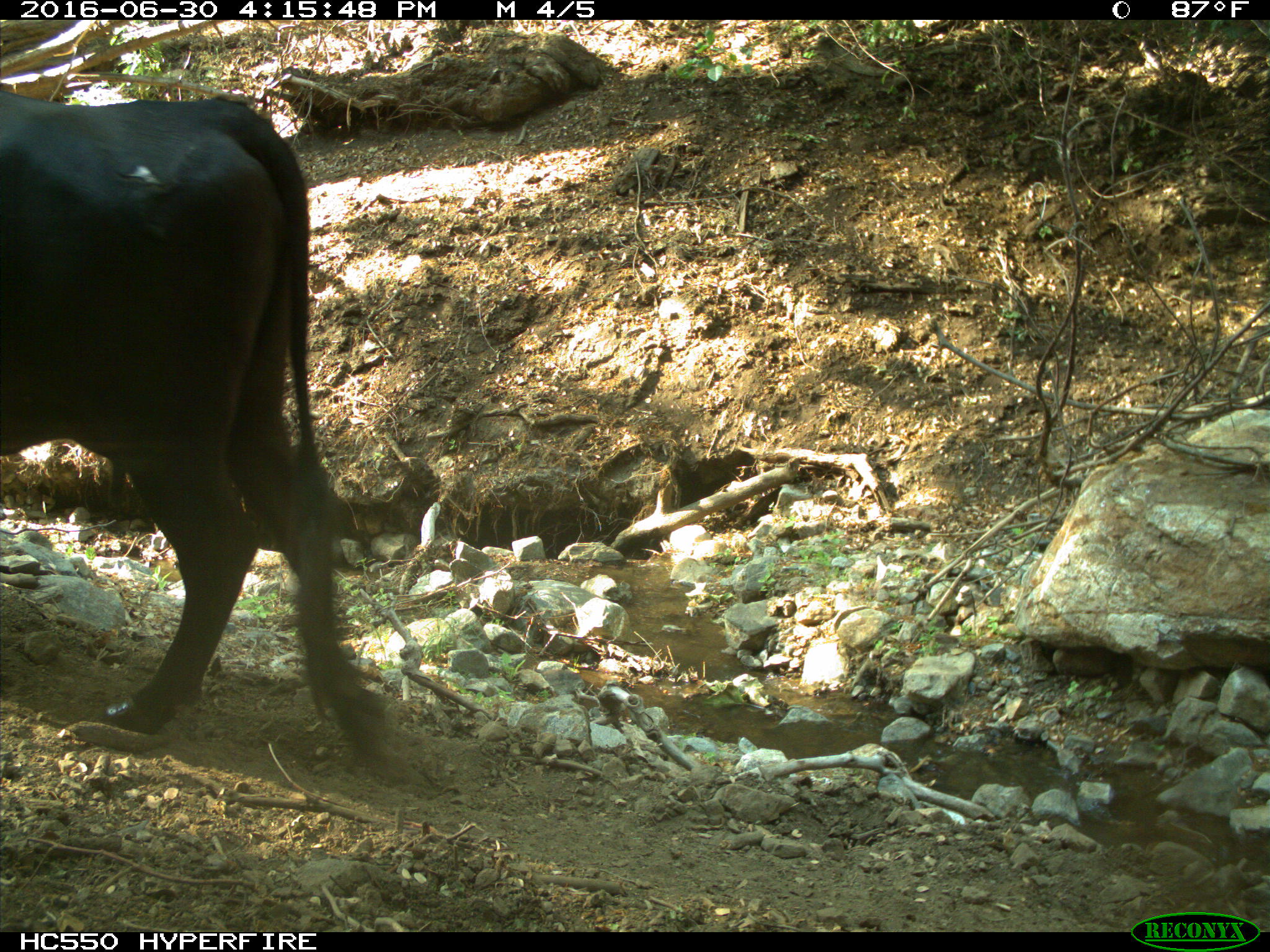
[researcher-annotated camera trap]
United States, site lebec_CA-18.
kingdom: Animalia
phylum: Chordata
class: Mammalia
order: Artiodactyla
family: Bovidae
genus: Bos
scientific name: Bos taurus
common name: domestic cow